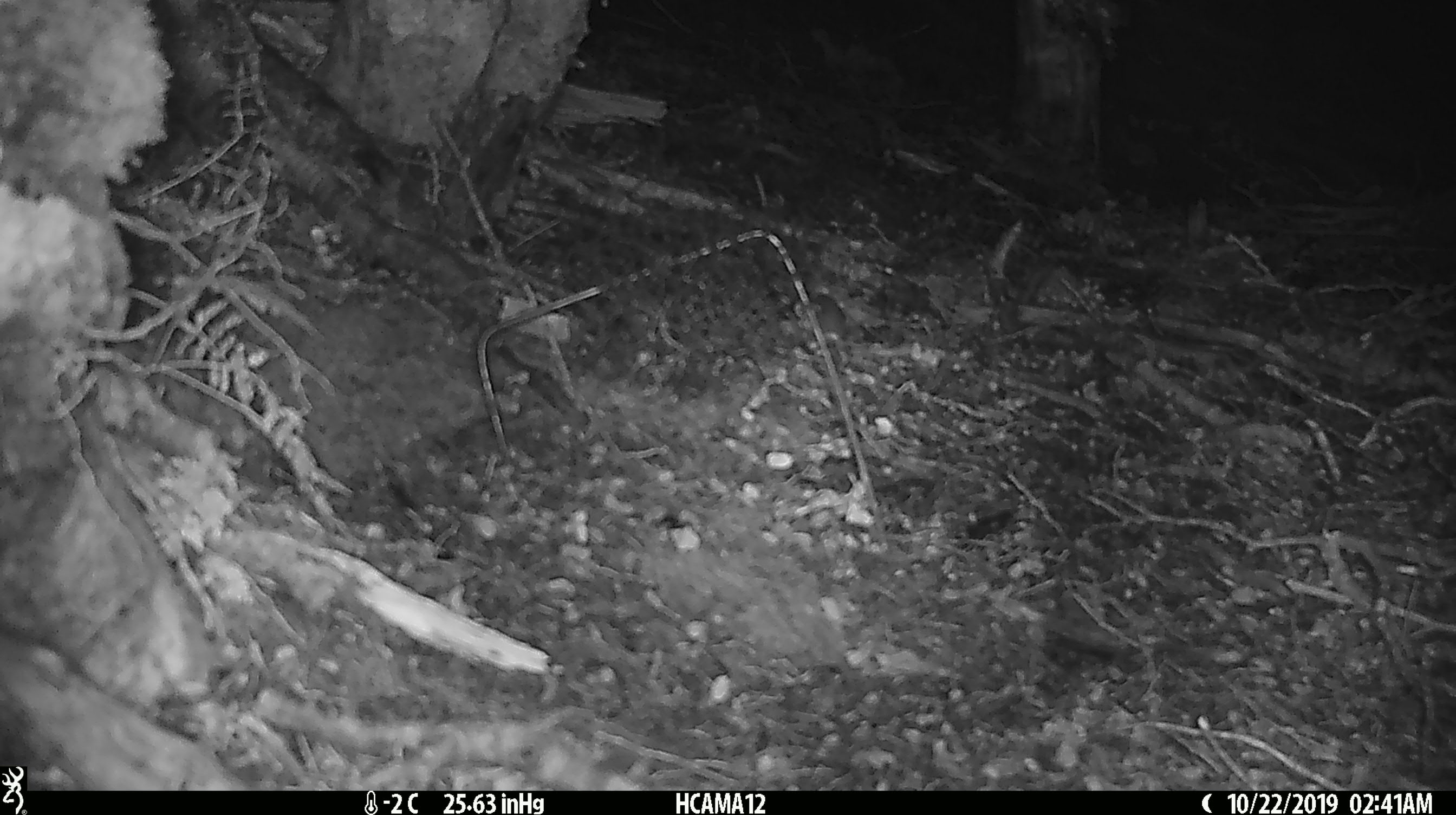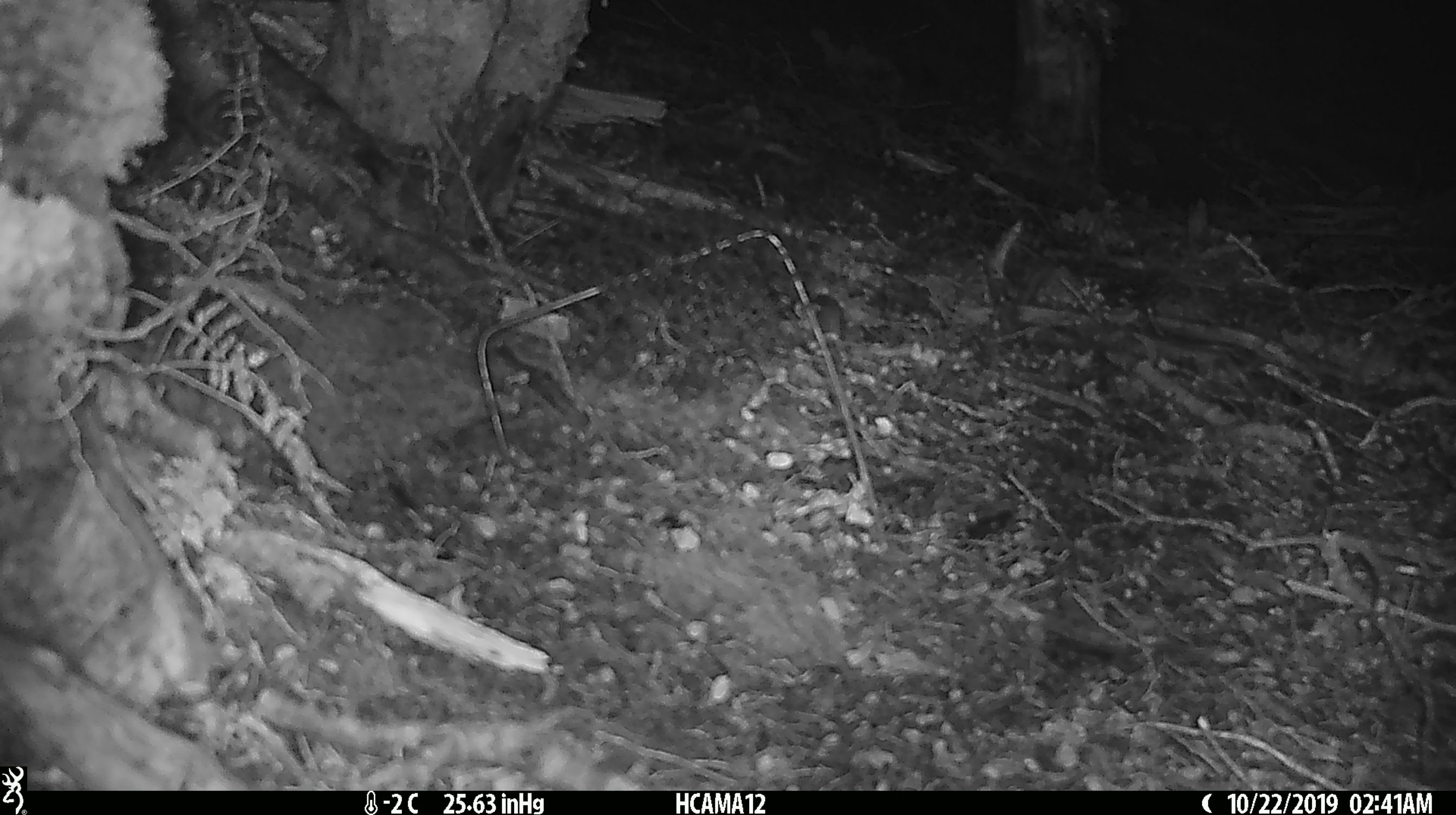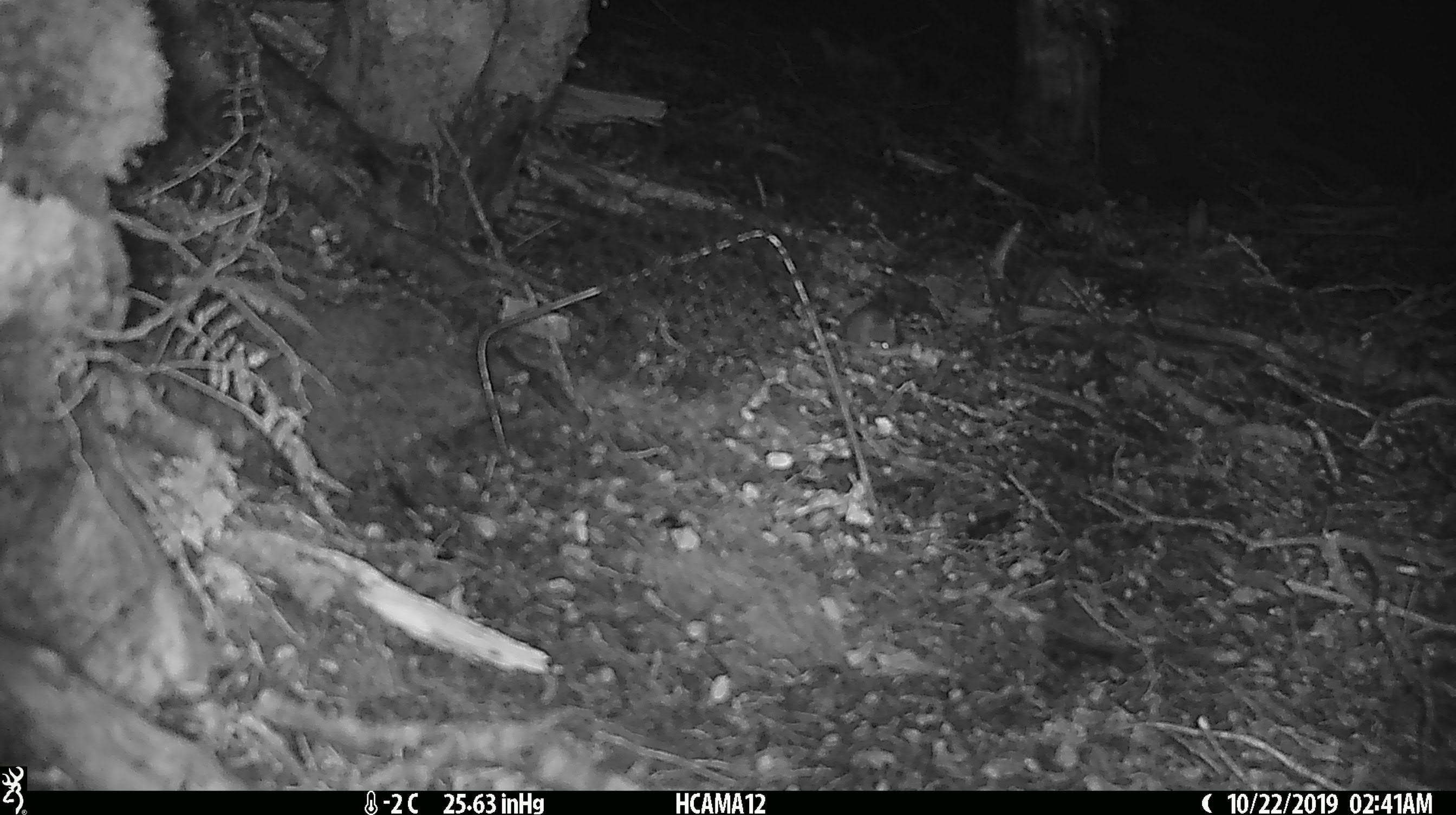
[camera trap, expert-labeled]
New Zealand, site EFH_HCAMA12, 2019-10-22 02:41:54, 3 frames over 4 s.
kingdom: Animalia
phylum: Chordata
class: Mammalia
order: Rodentia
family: Muridae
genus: Mus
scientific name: Mus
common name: mouse